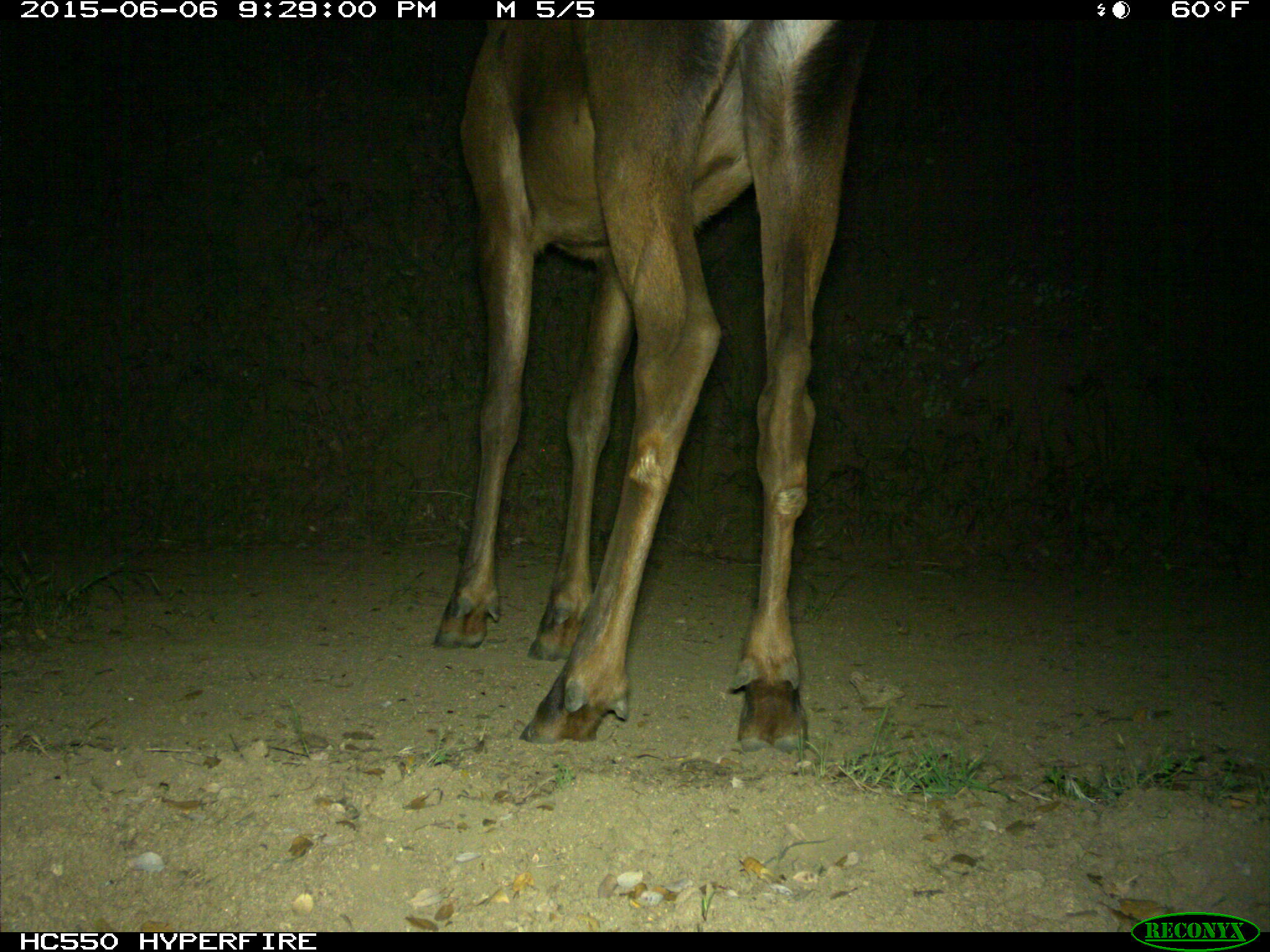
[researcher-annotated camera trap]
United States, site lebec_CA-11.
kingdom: Animalia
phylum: Chordata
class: Mammalia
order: Artiodactyla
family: Cervidae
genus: Cervus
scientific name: Cervus canadensis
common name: elk